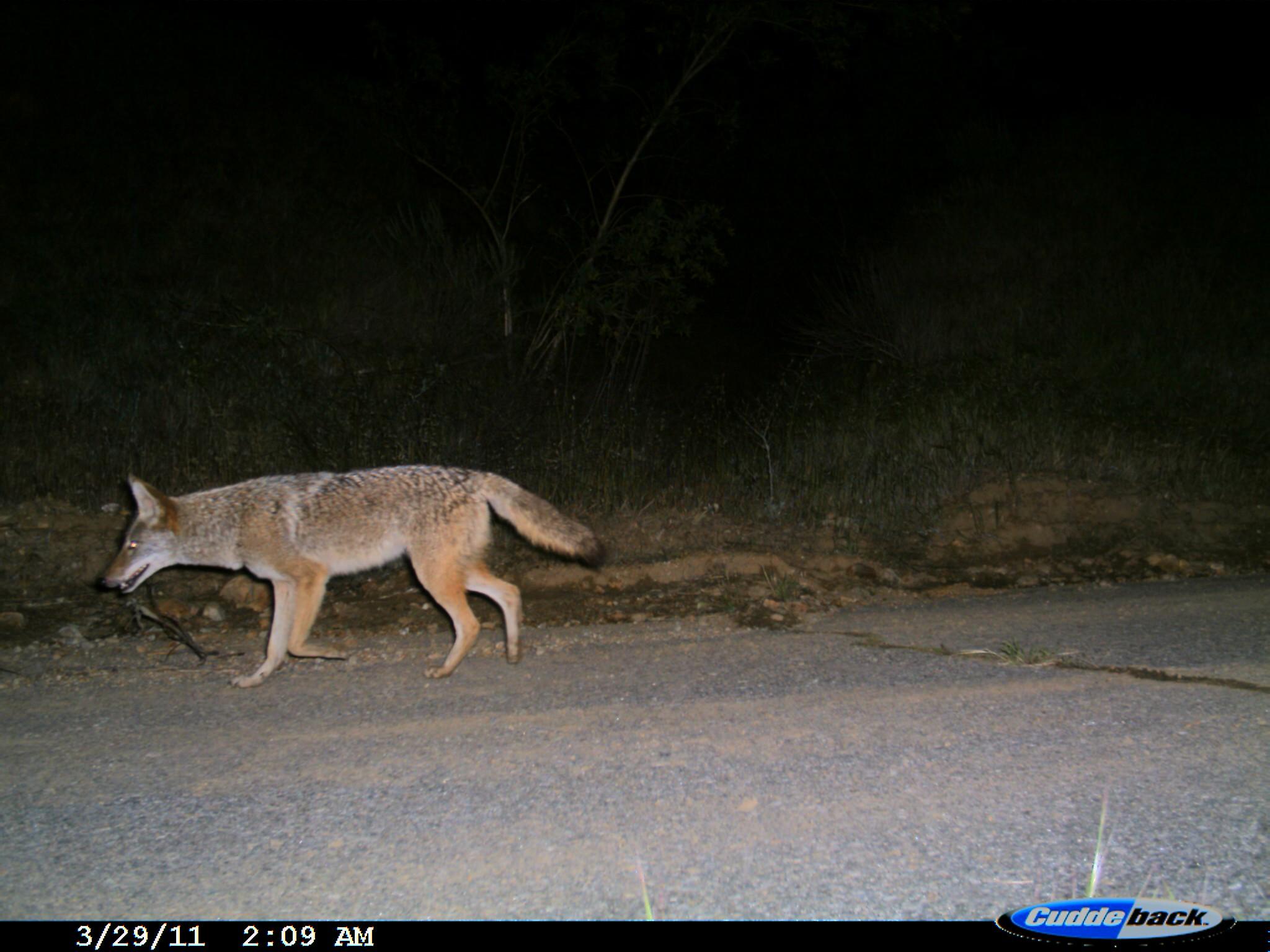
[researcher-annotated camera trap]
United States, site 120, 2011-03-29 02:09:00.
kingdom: Animalia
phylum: Chordata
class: Mammalia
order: Carnivora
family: Canidae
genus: Canis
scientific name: Canis latrans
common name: coyote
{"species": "coyote (Canis latrans)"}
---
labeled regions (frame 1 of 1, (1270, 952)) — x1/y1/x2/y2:
coyote: 100/468/606/689